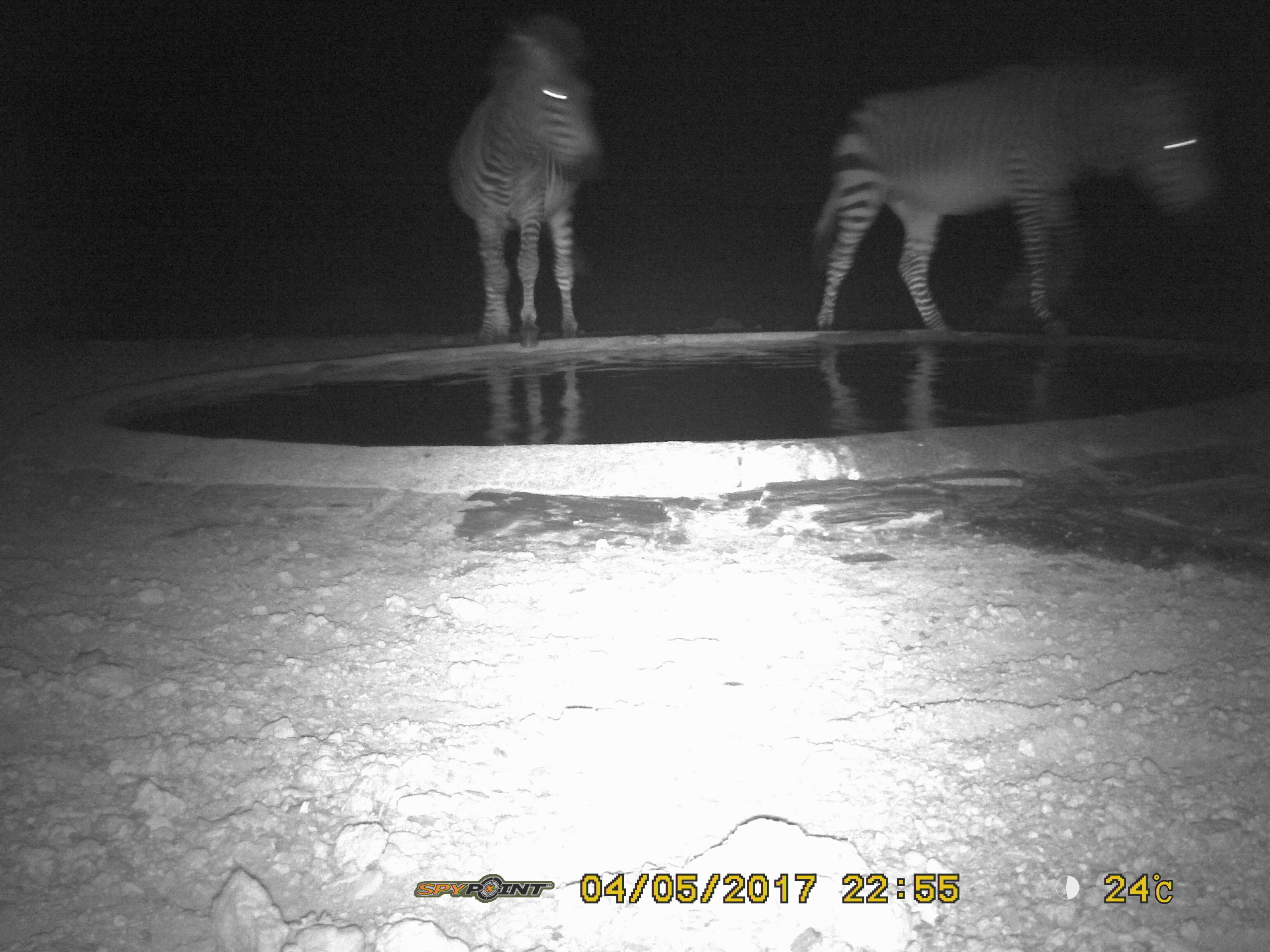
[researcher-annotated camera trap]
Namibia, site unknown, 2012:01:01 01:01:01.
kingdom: Animalia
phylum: Chordata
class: Mammalia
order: Perissodactyla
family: Equidae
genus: Equus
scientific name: Equus zebra hartmannae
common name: hartmann's mountain zebra